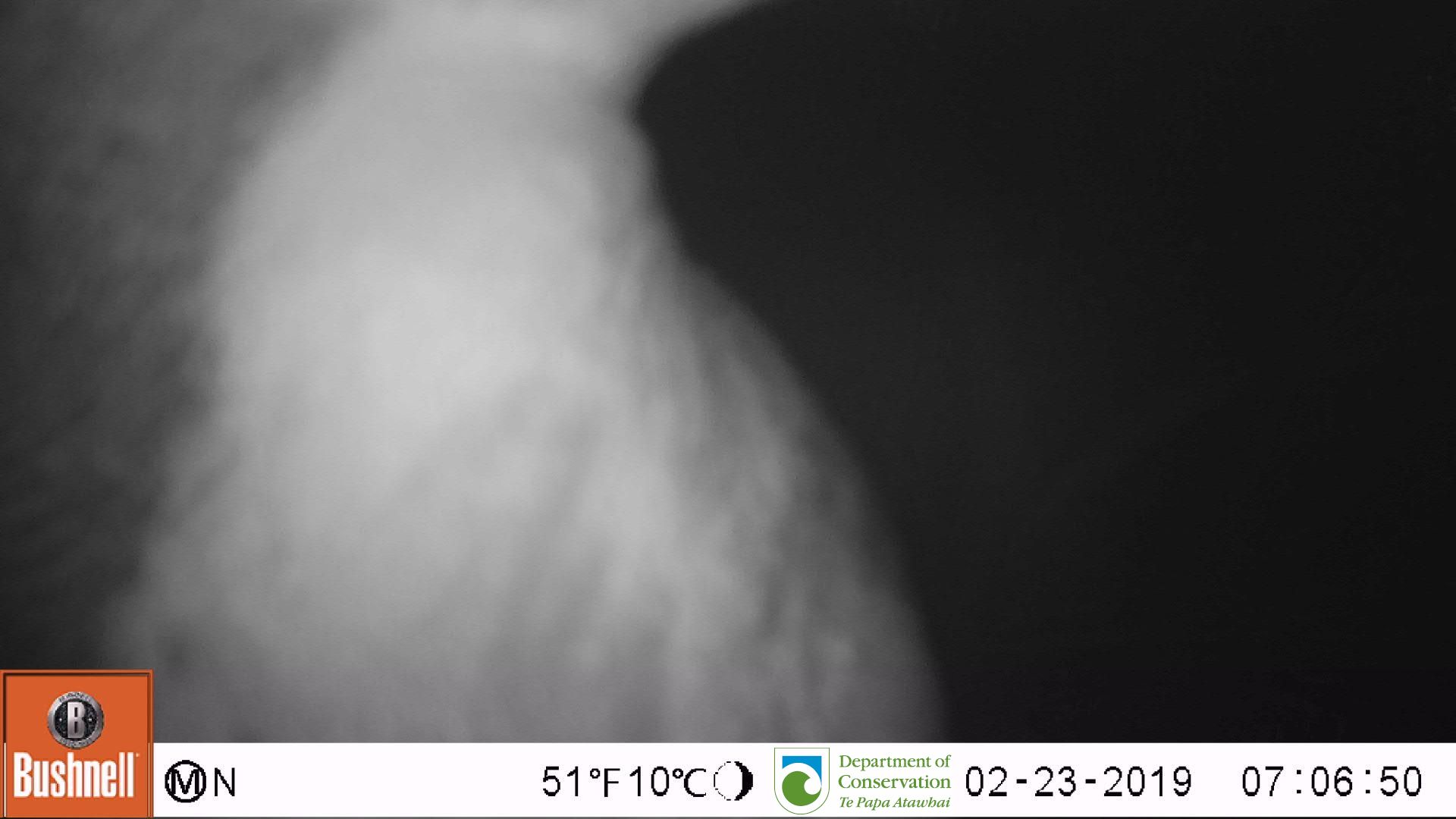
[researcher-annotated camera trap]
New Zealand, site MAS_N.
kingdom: Animalia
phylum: Chordata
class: Aves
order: Sphenisciformes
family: Spheniscidae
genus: Megadyptes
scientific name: Megadyptes antipodes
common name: yellow-eyed penguin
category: yellow eyed penguin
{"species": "yellow eyed penguin (yellow-eyed penguin) (Megadyptes antipodes)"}